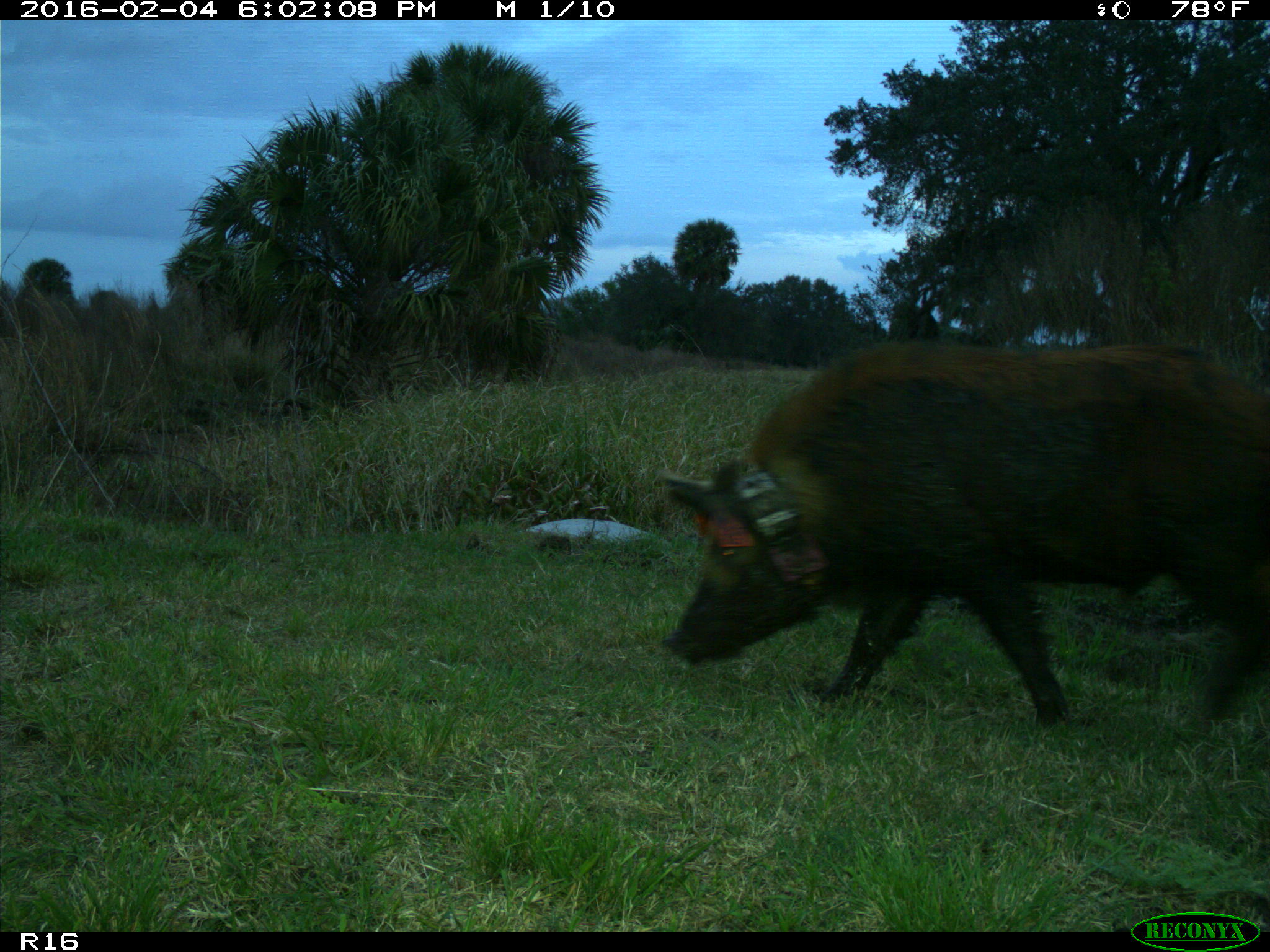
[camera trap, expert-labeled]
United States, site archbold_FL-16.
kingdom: Animalia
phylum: Chordata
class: Mammalia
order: Artiodactyla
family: Suidae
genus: Sus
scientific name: Sus scrofa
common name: wild boar